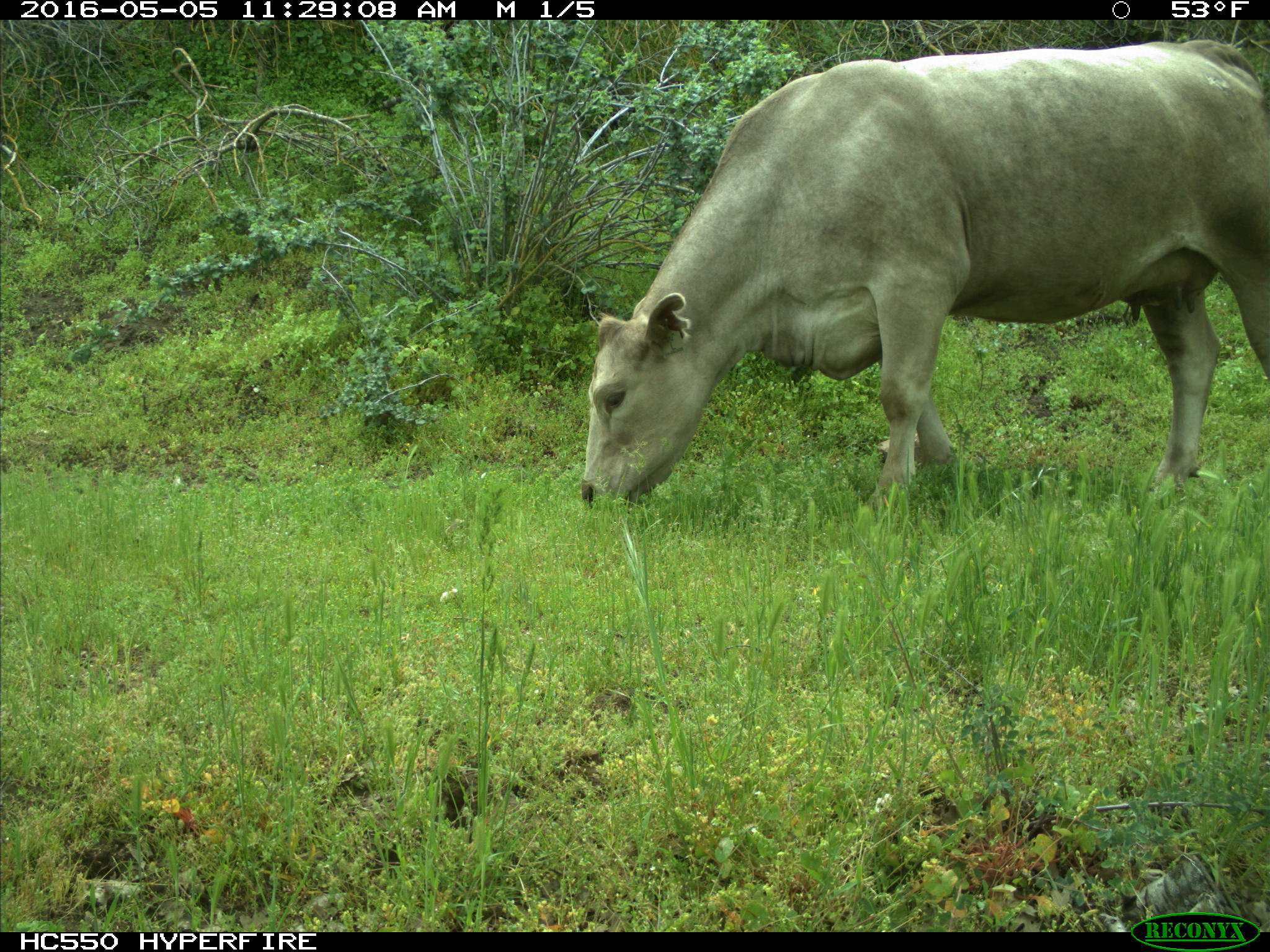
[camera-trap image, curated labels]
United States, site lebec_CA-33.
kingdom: Animalia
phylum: Chordata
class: Mammalia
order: Artiodactyla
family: Bovidae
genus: Bos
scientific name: Bos taurus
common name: domestic cow